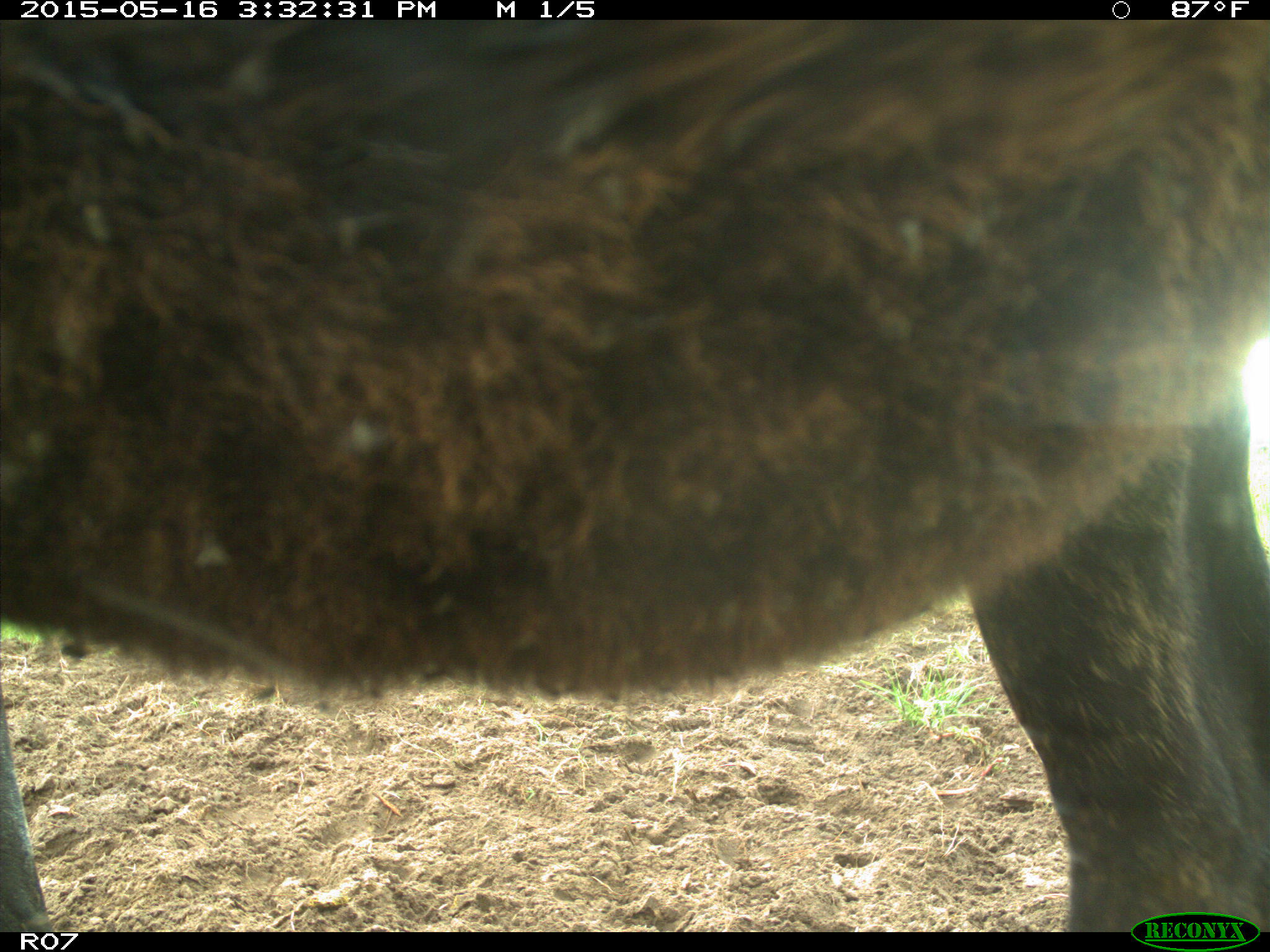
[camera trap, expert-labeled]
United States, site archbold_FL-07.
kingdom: Animalia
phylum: Chordata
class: Mammalia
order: Artiodactyla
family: Bovidae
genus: Bos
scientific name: Bos taurus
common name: domestic cow